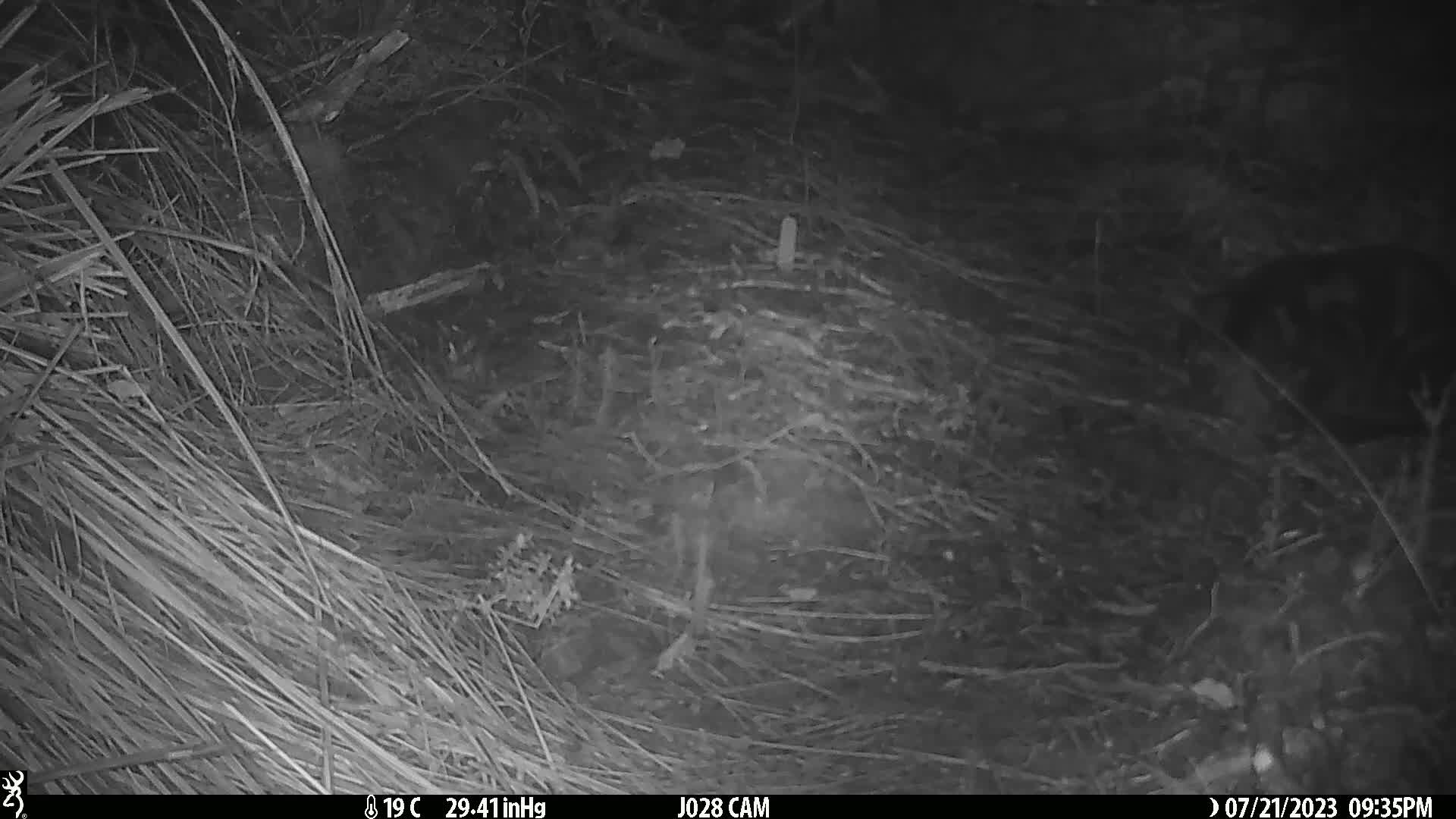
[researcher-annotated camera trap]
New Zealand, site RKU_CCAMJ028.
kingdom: Animalia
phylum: Chordata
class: Mammalia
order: Carnivora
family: Felidae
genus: Felis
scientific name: Felis catus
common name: domestic cat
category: cat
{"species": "cat (domestic cat) (Felis catus)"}